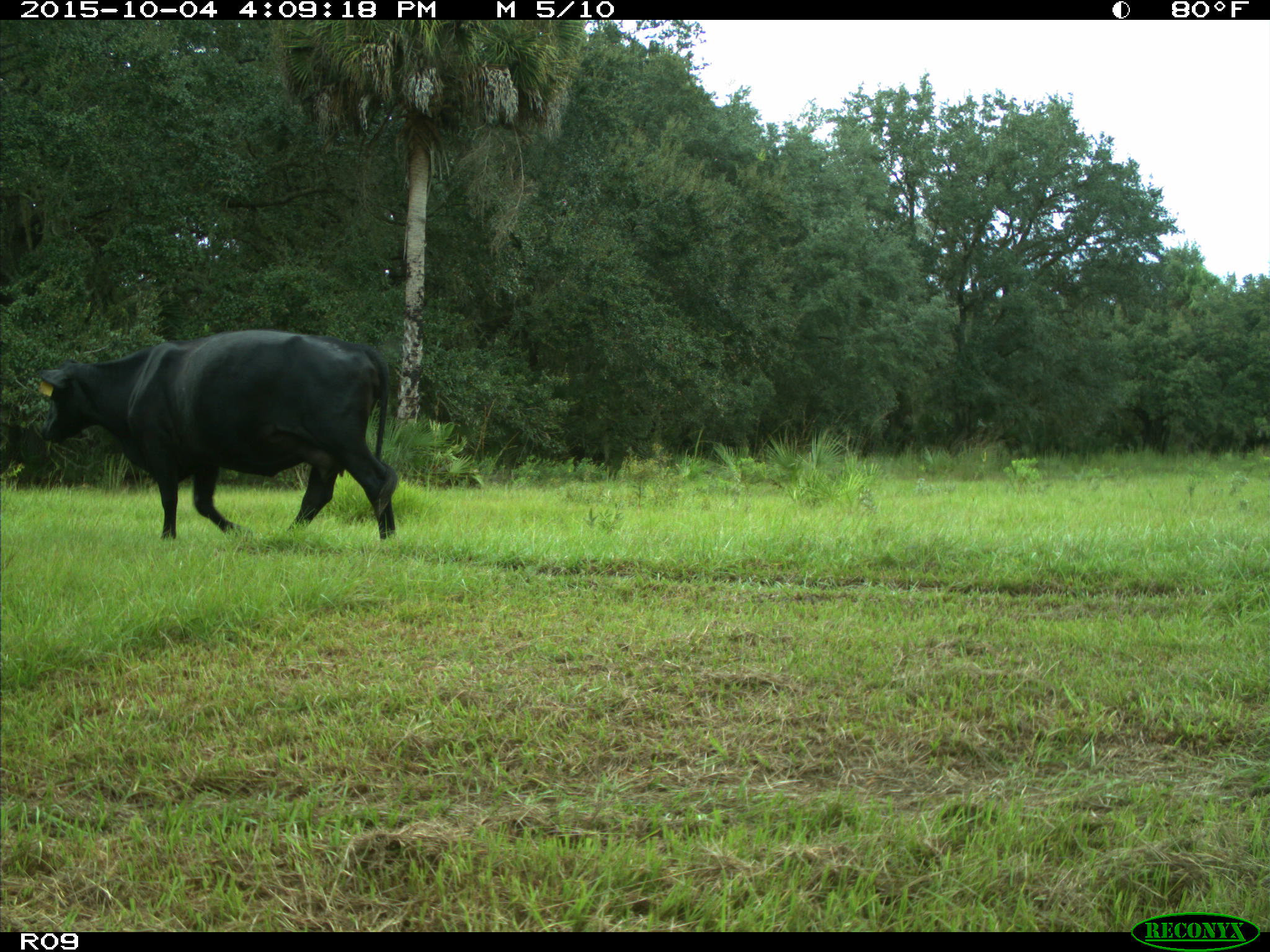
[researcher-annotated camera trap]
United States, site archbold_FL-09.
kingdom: Animalia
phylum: Chordata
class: Mammalia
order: Artiodactyla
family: Bovidae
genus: Bos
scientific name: Bos taurus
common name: domestic cow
Bos taurus (domestic cow).